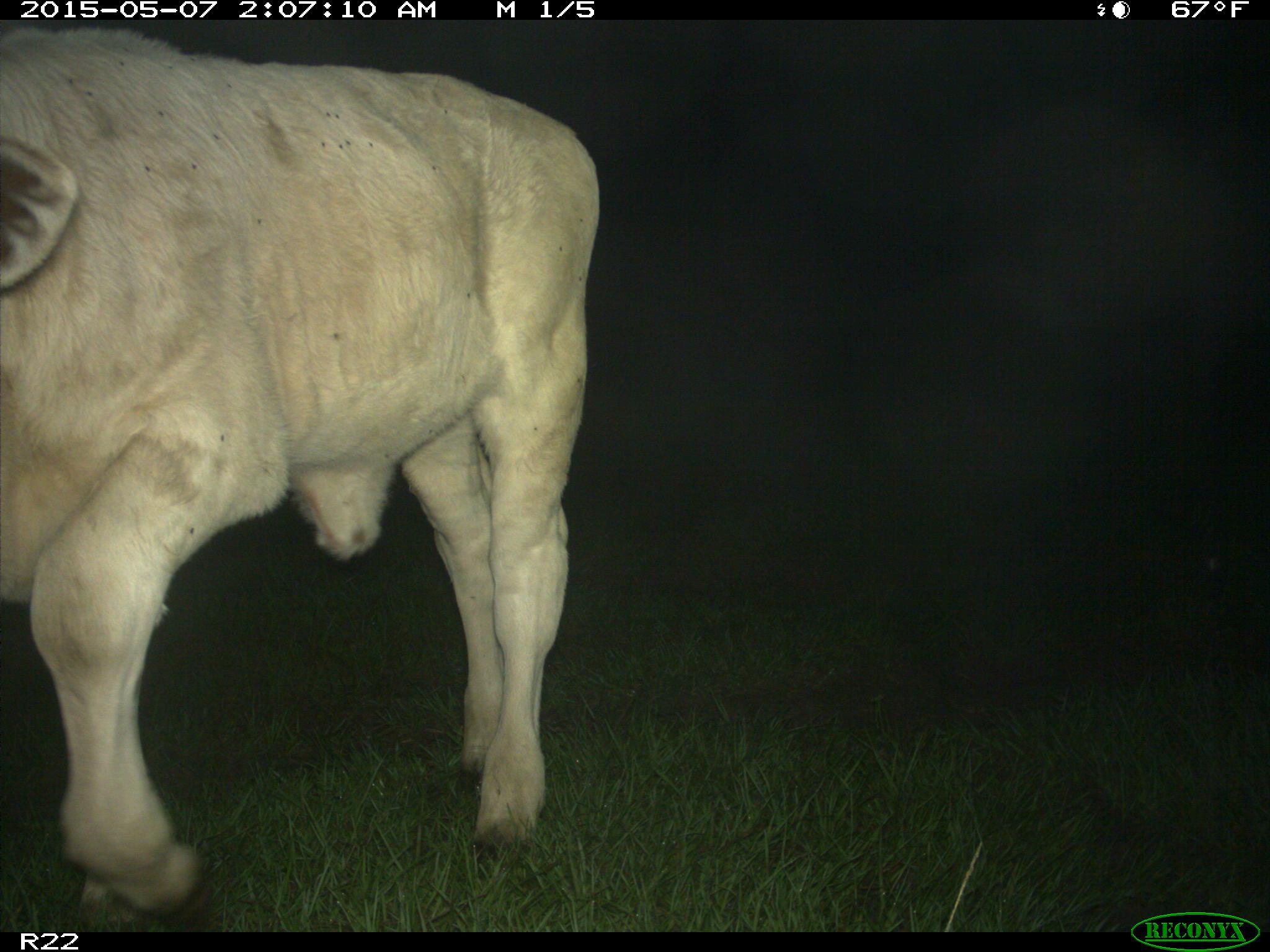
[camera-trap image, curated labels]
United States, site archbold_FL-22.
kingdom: Animalia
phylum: Chordata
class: Mammalia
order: Artiodactyla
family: Bovidae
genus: Bos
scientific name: Bos taurus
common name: domestic cow